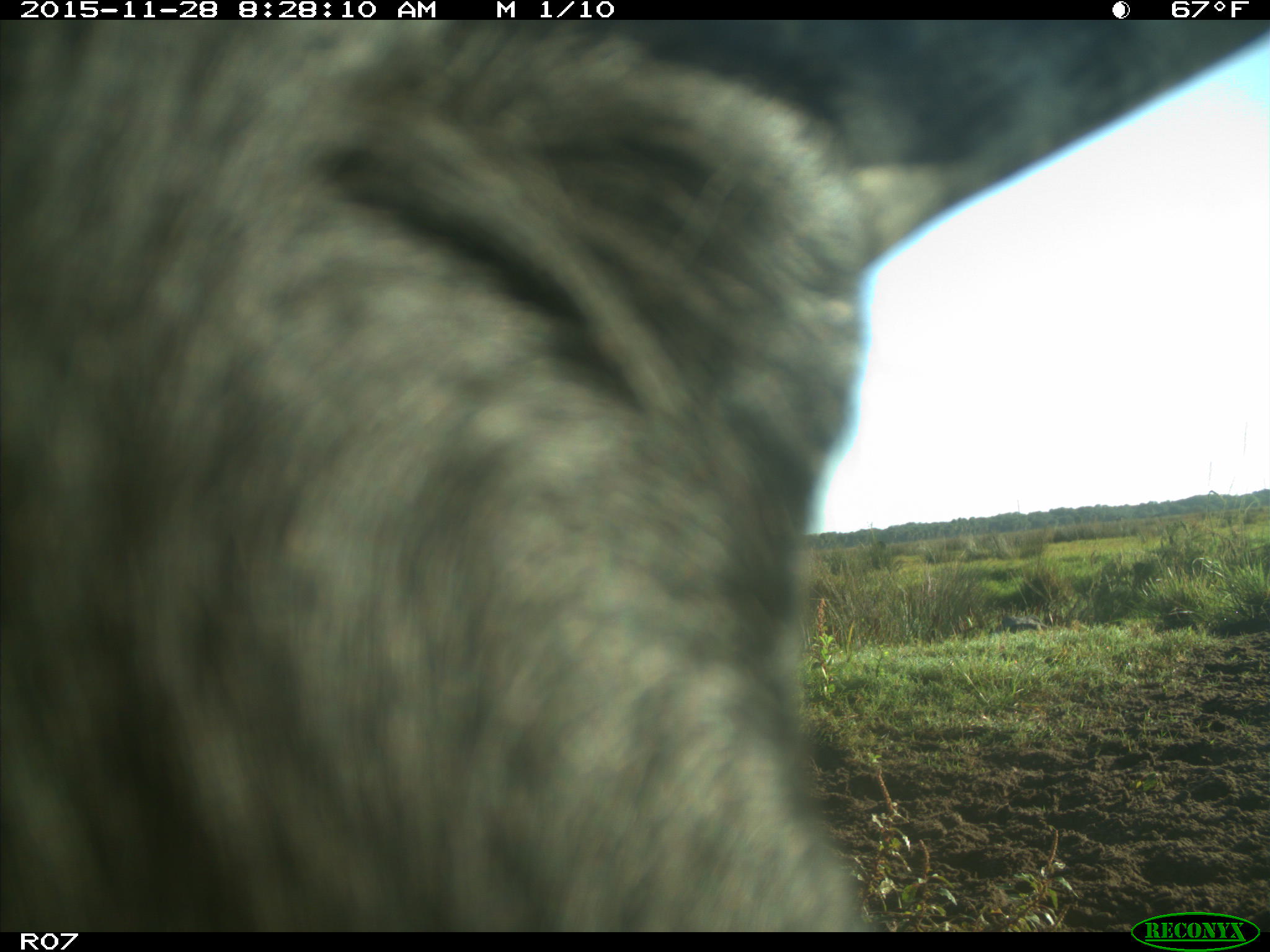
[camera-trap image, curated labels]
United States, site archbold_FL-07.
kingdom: Animalia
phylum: Chordata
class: Mammalia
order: Artiodactyla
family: Bovidae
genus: Bos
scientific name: Bos taurus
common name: domestic cow